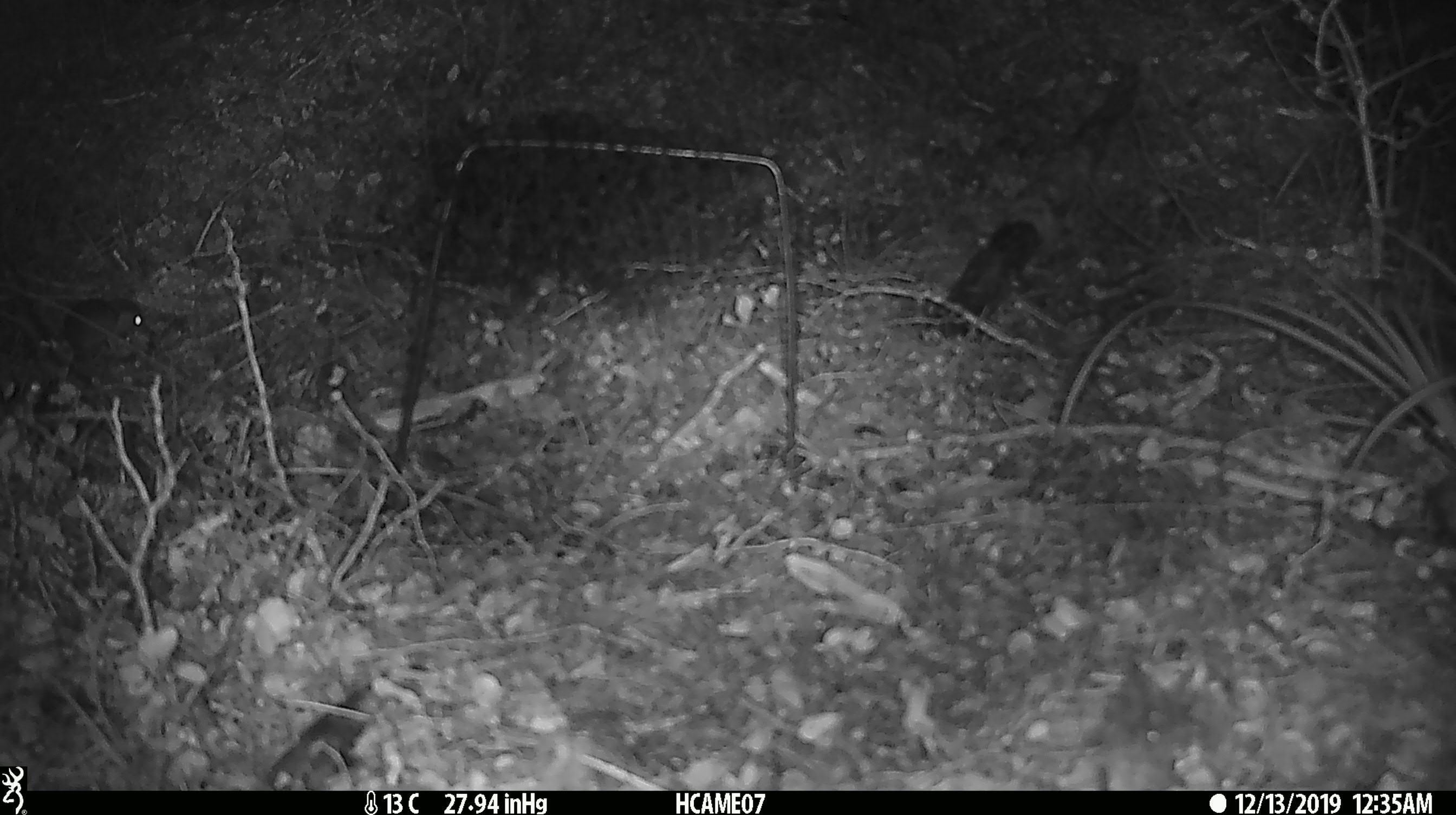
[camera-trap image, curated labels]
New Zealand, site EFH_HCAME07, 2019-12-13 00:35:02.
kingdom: Animalia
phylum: Chordata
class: Mammalia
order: Rodentia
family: Muridae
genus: Mus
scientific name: Mus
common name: mouse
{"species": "mouse (Mus)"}